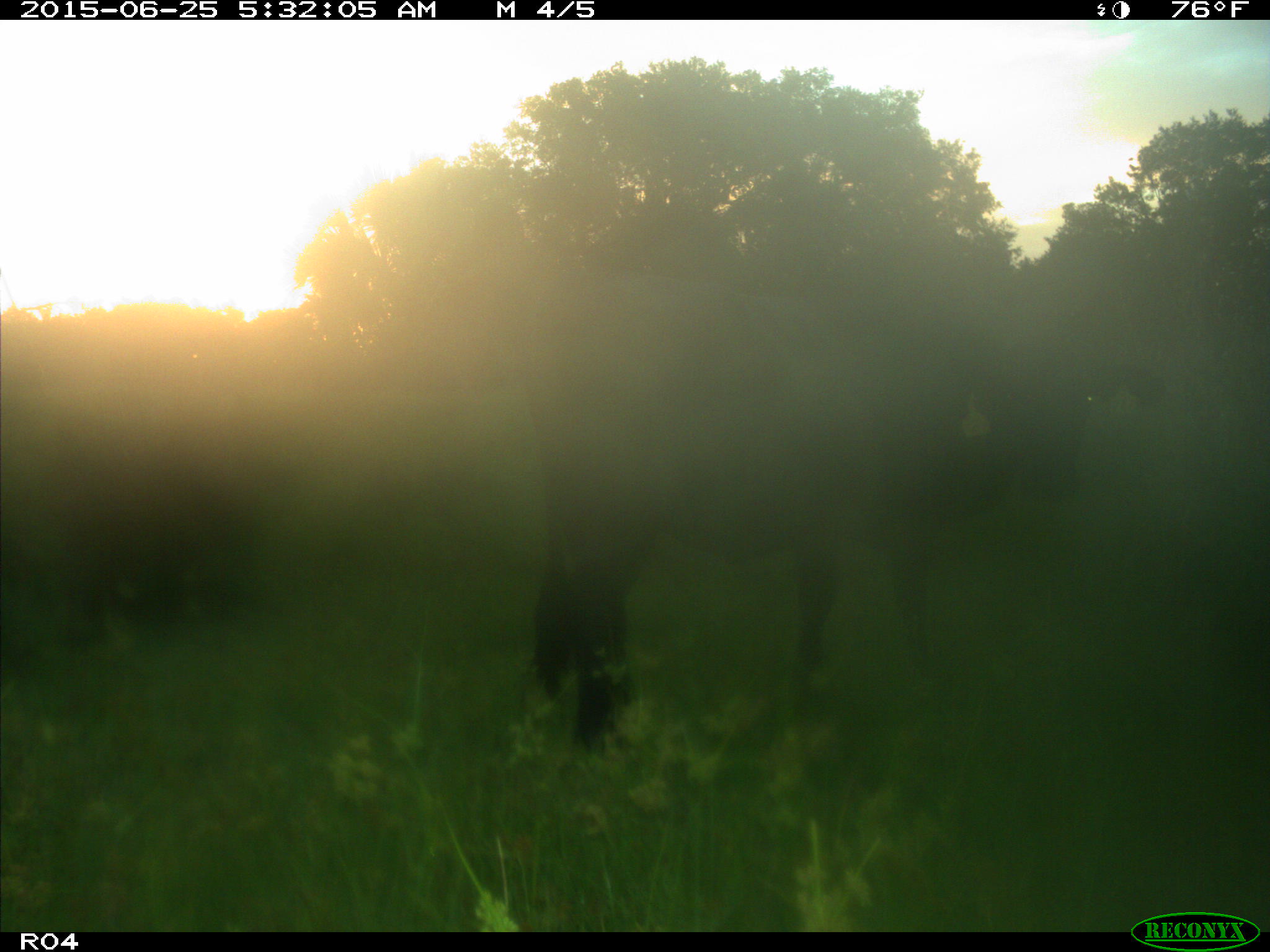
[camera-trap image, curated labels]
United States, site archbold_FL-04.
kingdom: Animalia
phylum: Chordata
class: Mammalia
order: Artiodactyla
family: Bovidae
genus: Bos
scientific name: Bos taurus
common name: domestic cow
Bos taurus (domestic cow).